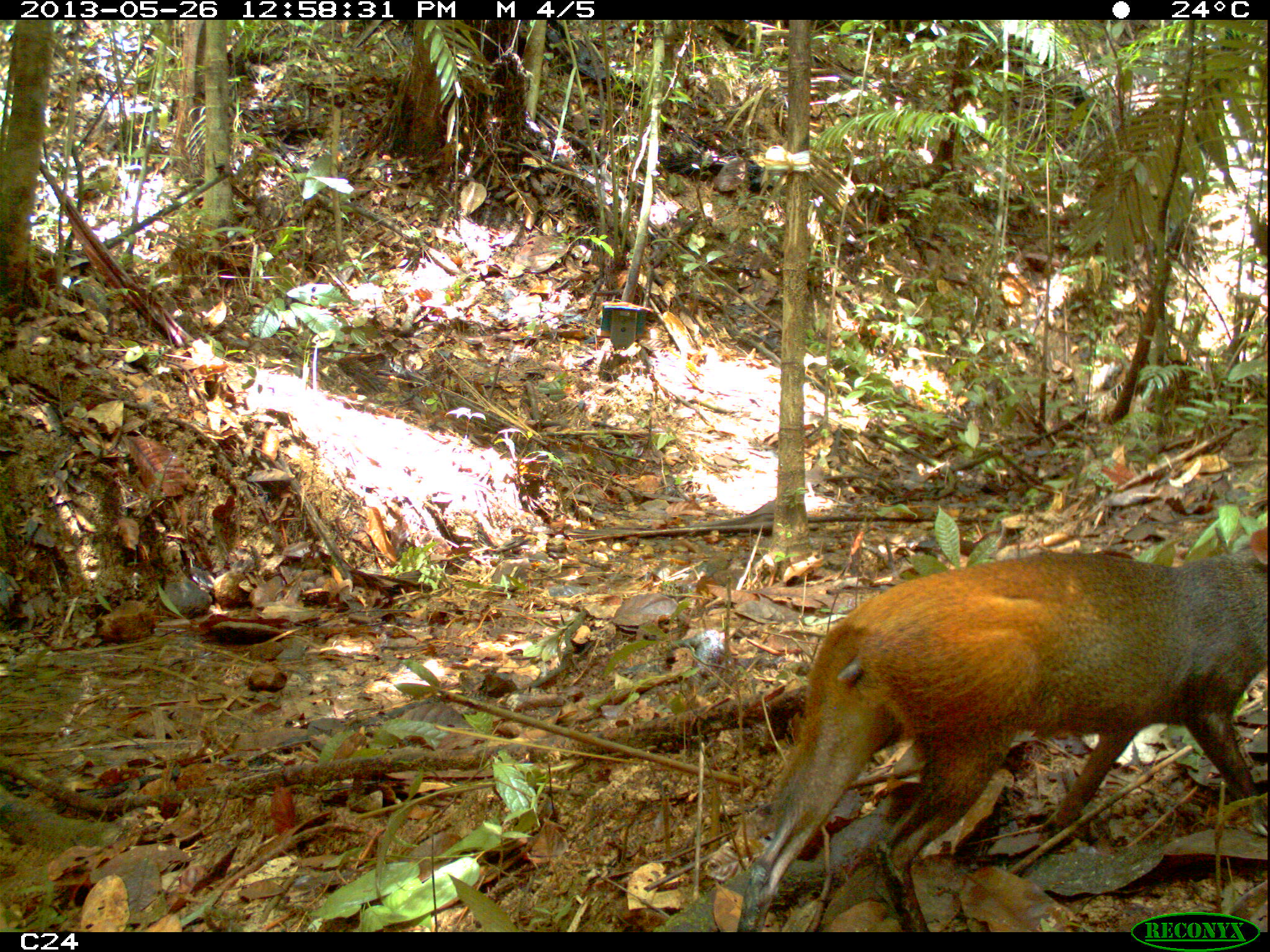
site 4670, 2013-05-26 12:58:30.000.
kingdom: Animalia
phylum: Chordata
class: Mammalia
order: Rodentia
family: Dasyproctidae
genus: Dasyprocta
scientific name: Dasyprocta leporina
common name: red-rumped agouti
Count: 1.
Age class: adult.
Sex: female.